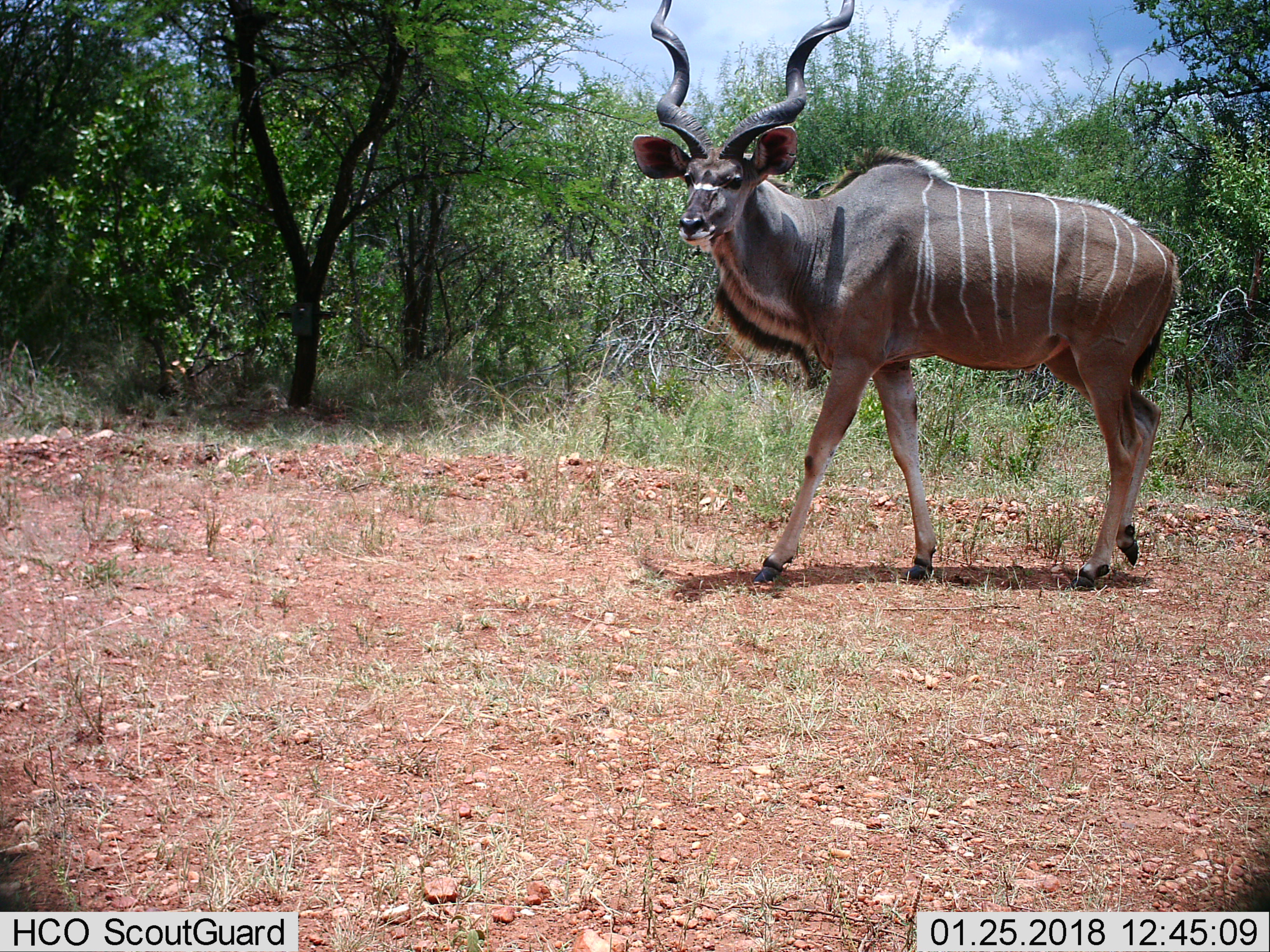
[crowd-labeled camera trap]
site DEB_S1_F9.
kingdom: Animalia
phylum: Chordata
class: Mammalia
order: Artiodactyla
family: Bovidae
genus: Tragelaphus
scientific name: Tragelaphus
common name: kudu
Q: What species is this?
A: Kudu (Tragelaphus).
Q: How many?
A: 1.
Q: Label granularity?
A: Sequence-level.